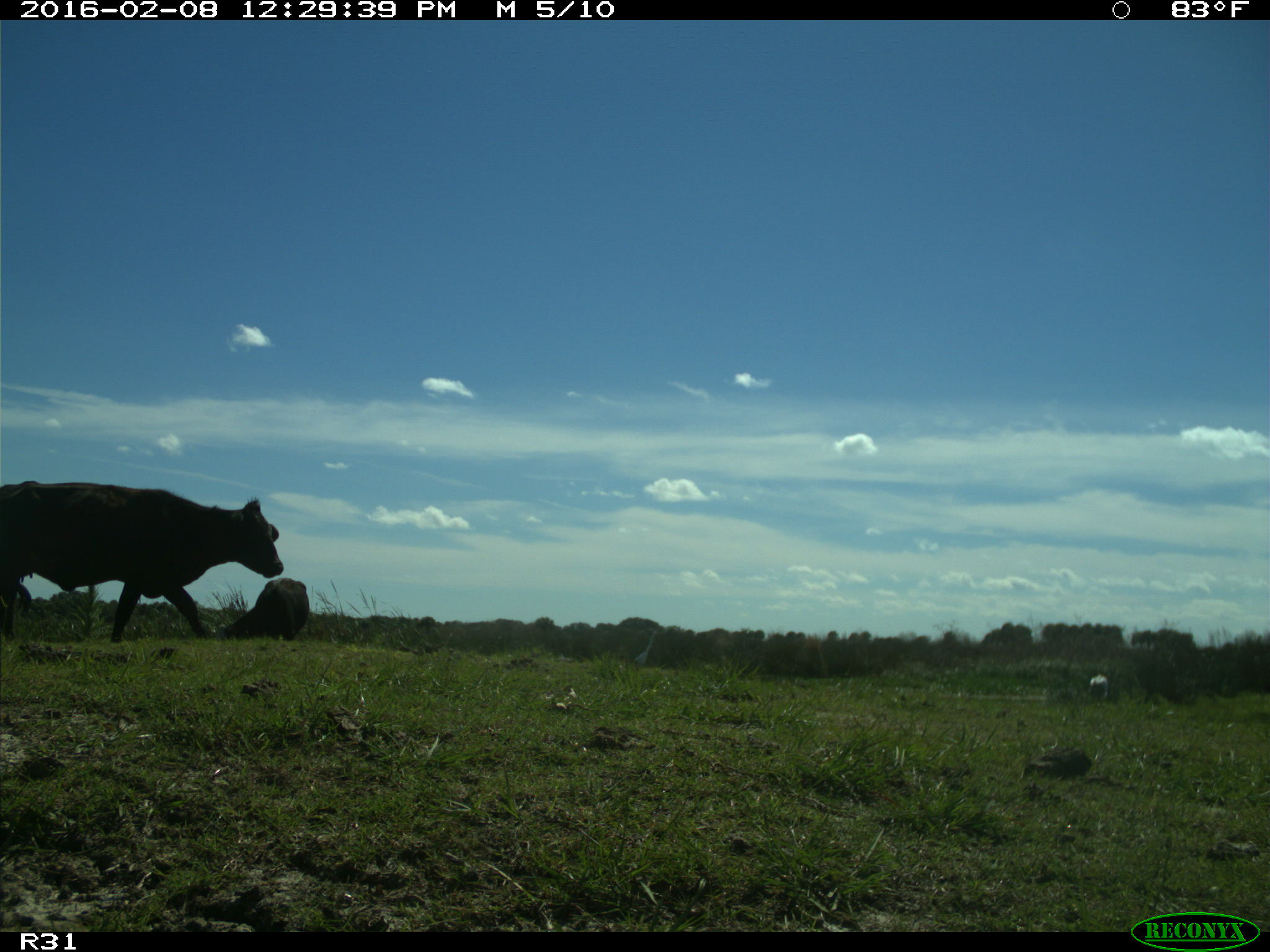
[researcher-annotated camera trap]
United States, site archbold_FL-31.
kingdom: Animalia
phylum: Chordata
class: Mammalia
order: Artiodactyla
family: Bovidae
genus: Bos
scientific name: Bos taurus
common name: domestic cow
Bos taurus (domestic cow).